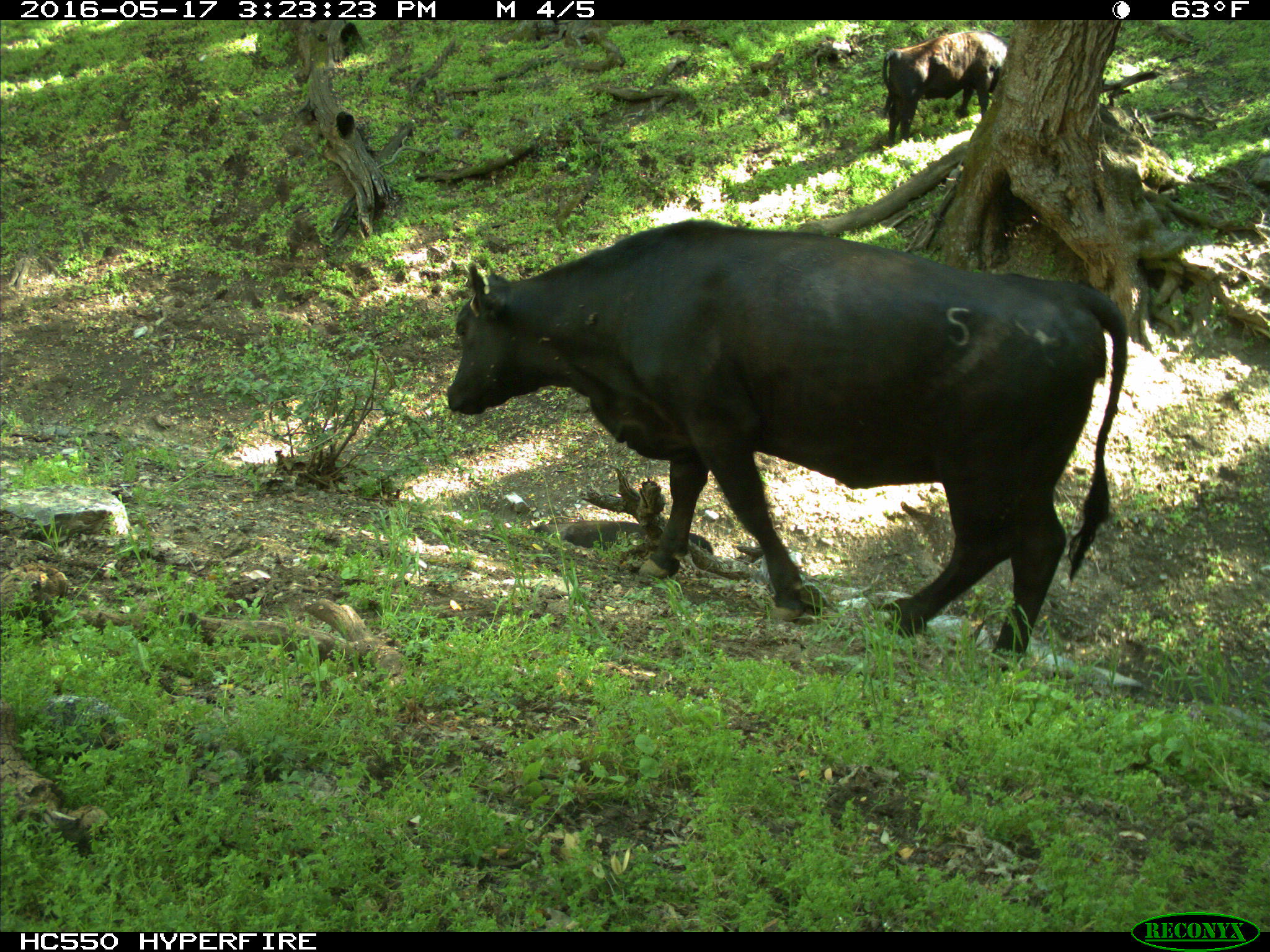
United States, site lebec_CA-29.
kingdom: Animalia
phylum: Chordata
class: Mammalia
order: Artiodactyla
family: Bovidae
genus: Bos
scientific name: Bos taurus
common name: domestic cow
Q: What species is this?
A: Bos taurus (domestic cow).